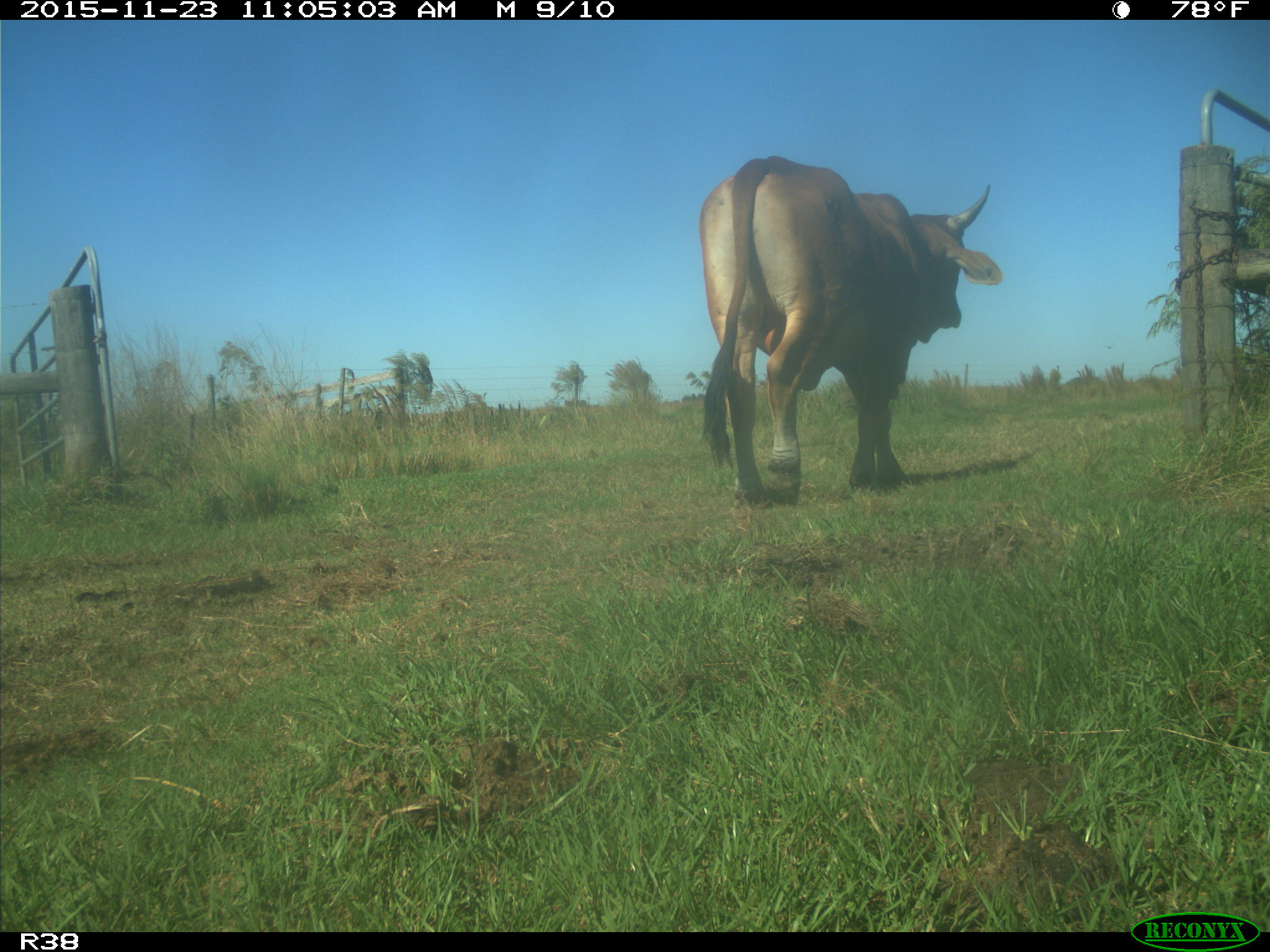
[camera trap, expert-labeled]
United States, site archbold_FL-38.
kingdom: Animalia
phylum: Chordata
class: Mammalia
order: Artiodactyla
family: Bovidae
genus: Bos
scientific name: Bos taurus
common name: domestic cow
Bos taurus (domestic cow).